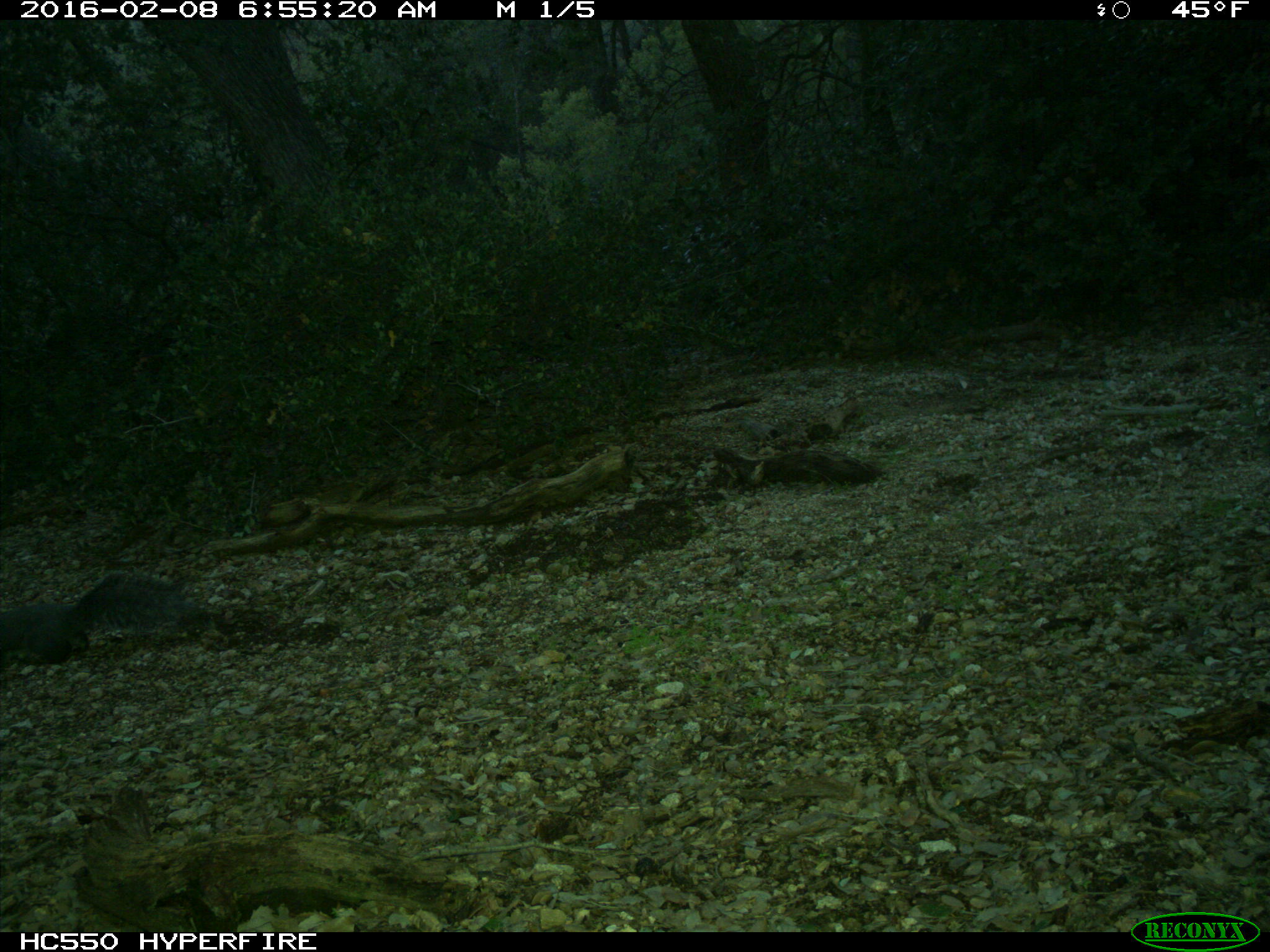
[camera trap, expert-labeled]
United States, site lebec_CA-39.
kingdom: Animalia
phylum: Chordata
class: Mammalia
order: Rodentia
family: Sciuridae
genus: Sciurus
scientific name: Sciurus carolinensis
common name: eastern gray squirrel